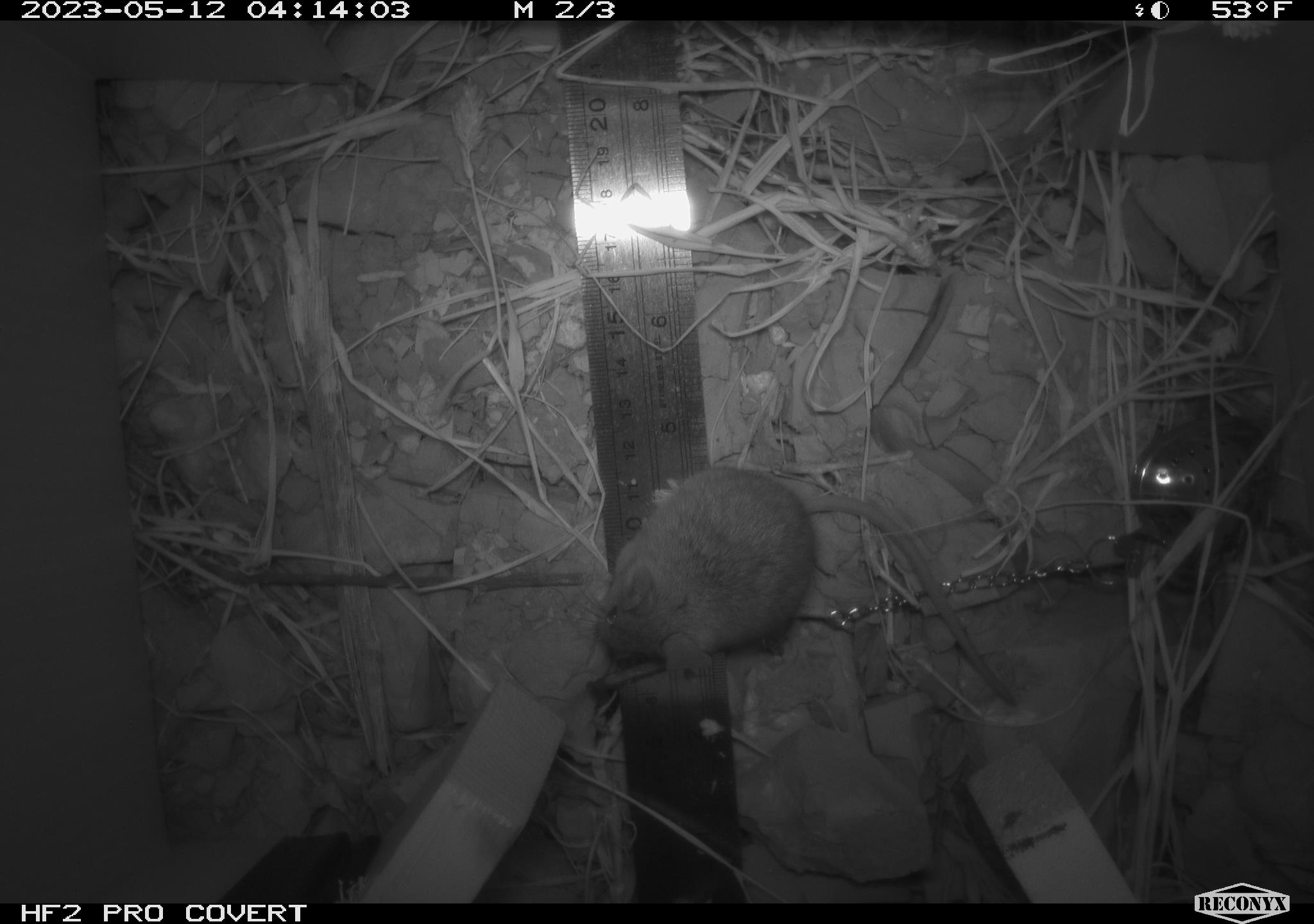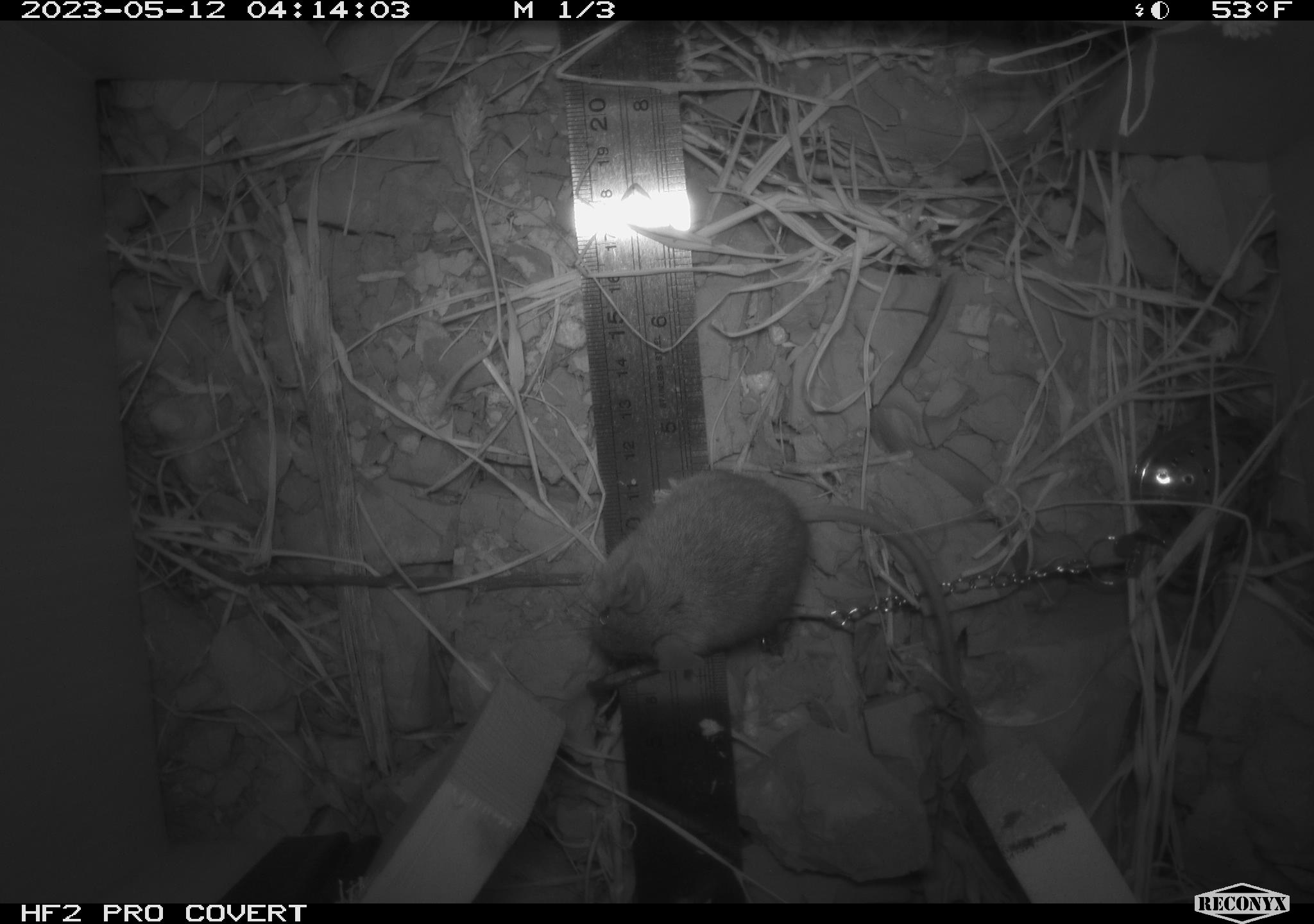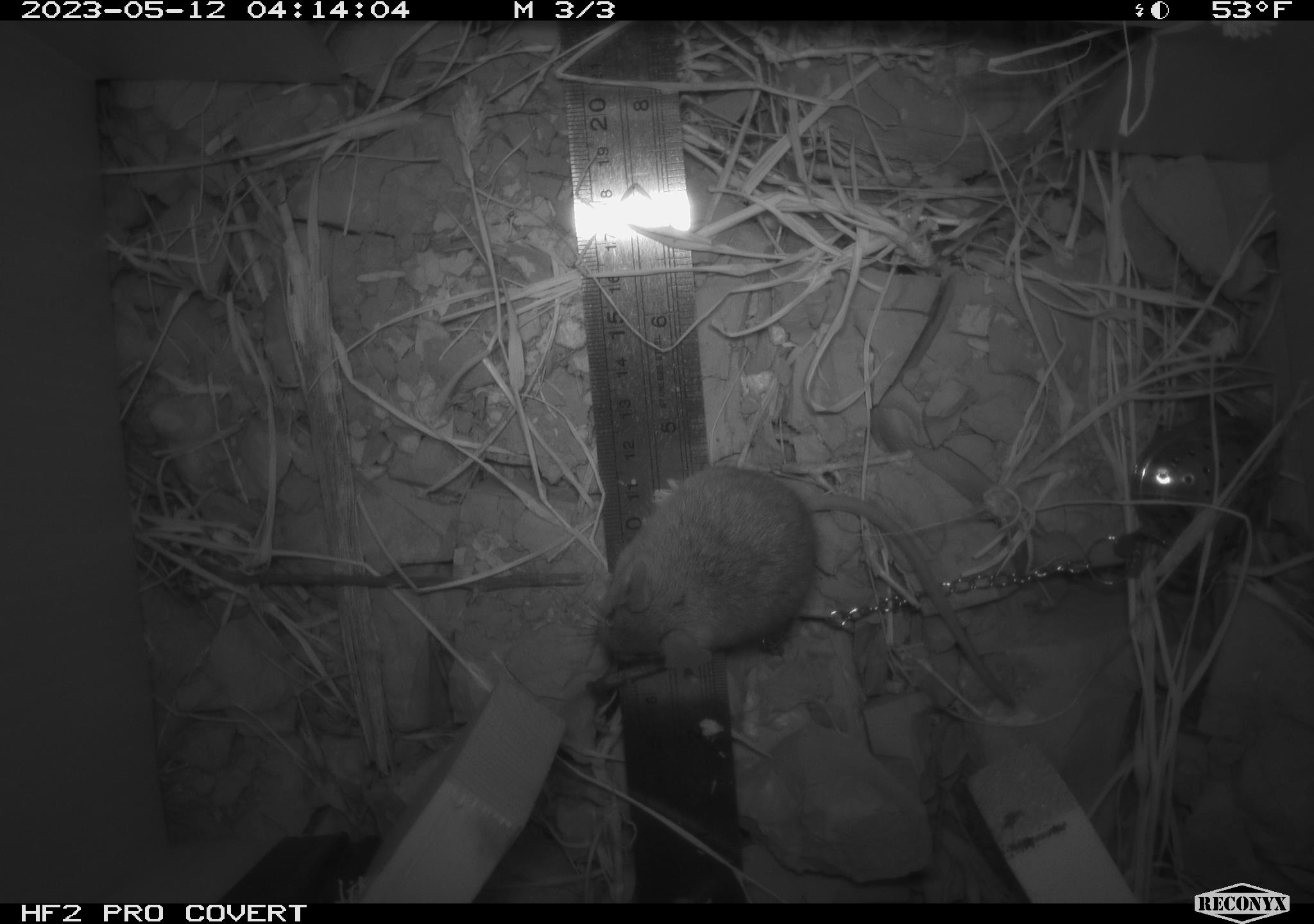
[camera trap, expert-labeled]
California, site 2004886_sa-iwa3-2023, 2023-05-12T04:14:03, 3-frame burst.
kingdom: Animalia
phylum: Chordata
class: Mammalia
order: Rodentia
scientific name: Rodentia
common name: mouse species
Mouse species (Rodentia).